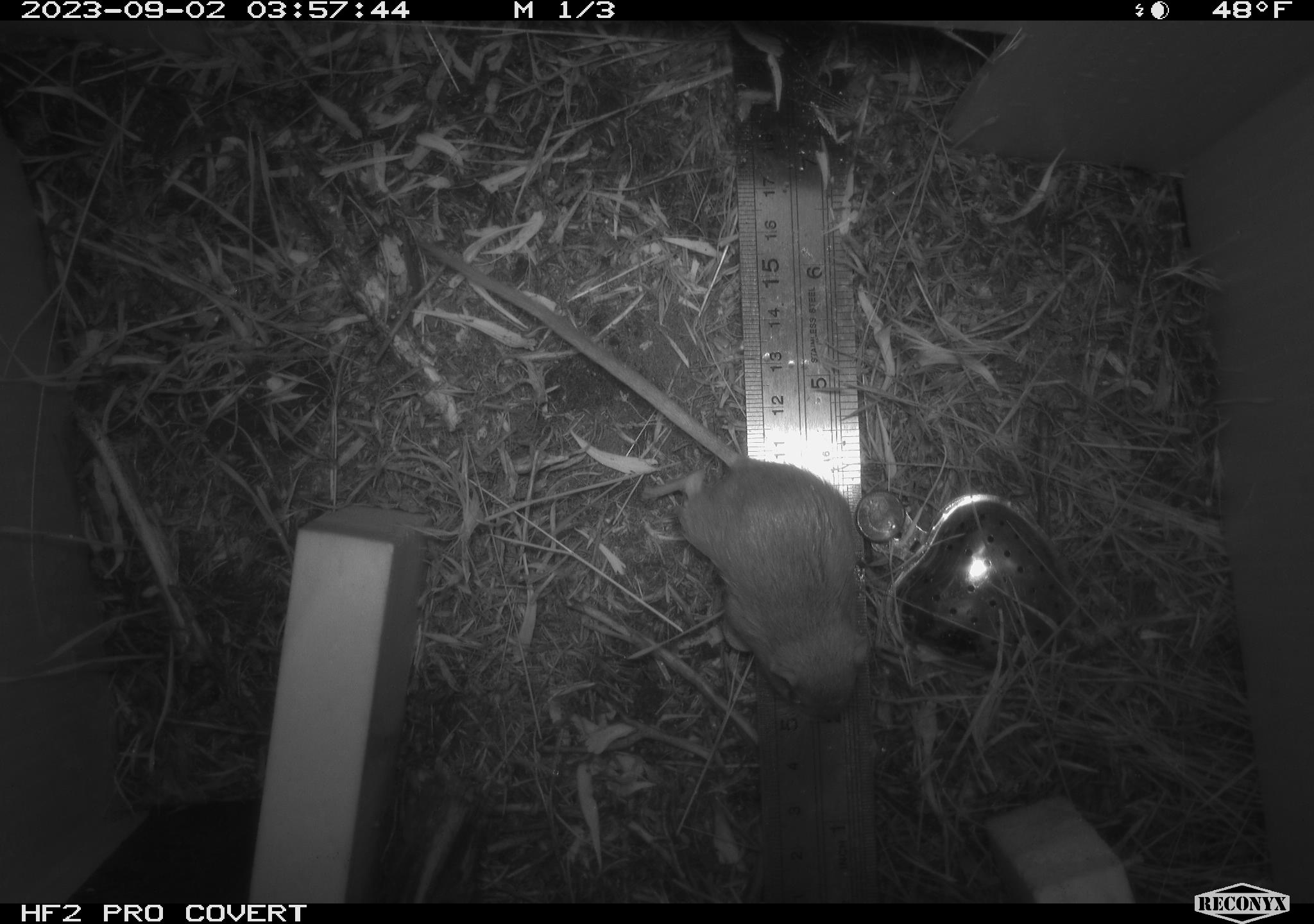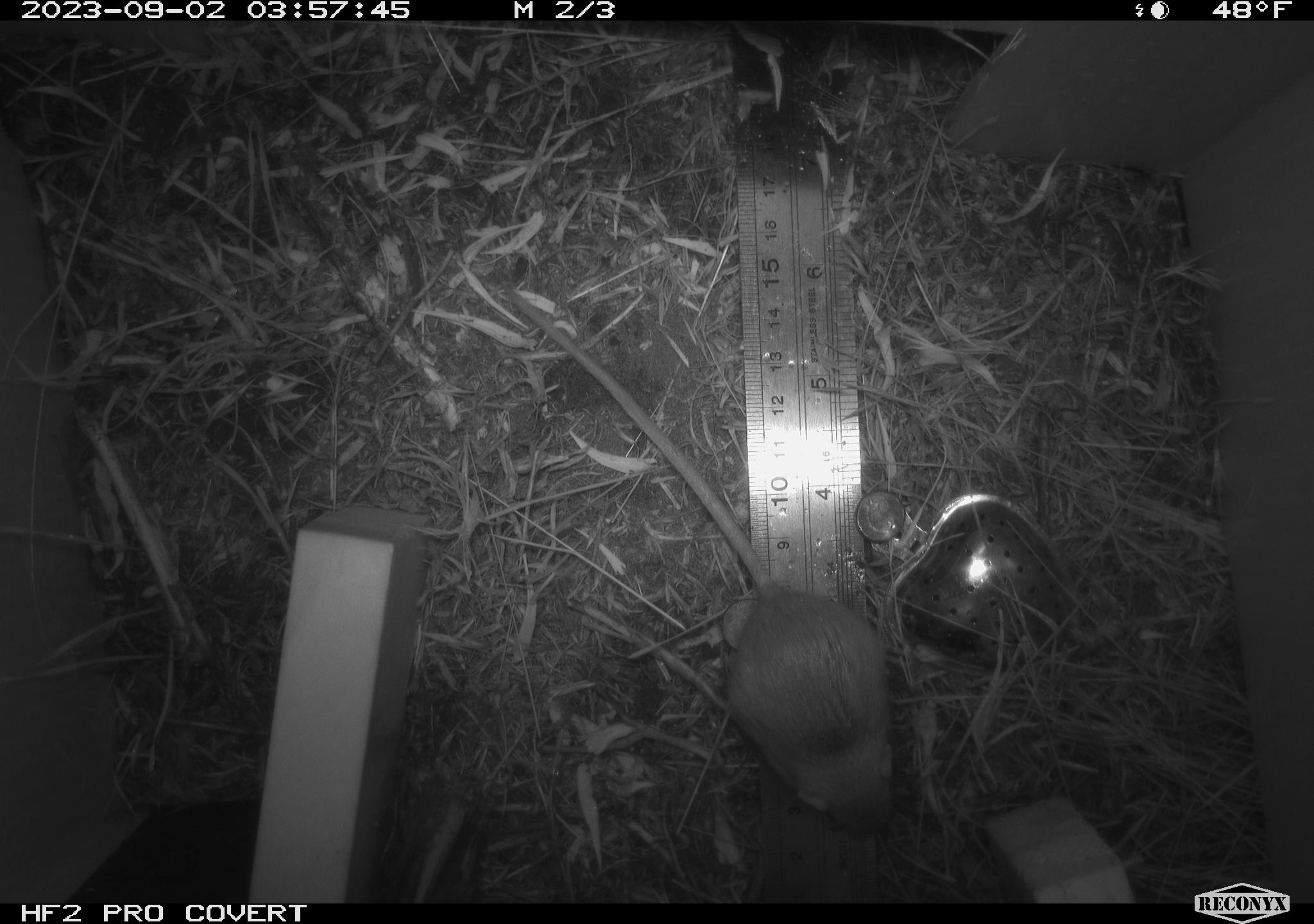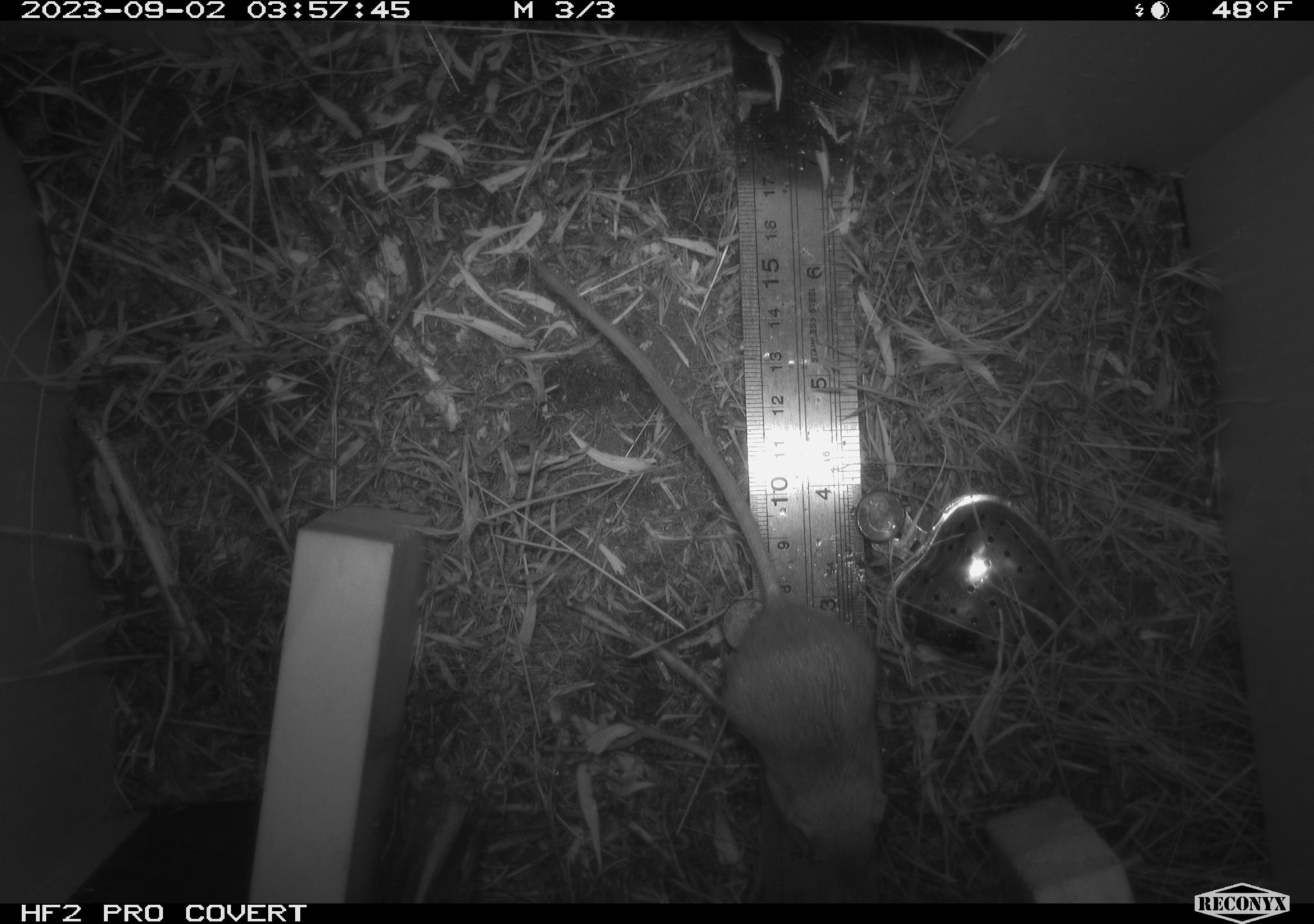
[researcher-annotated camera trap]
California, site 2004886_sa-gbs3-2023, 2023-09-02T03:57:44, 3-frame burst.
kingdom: Animalia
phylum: Chordata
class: Mammalia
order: Rodentia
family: Heteromyidae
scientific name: Heteromyidae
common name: kangaroo rats and pocket mice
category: heteromyidae family